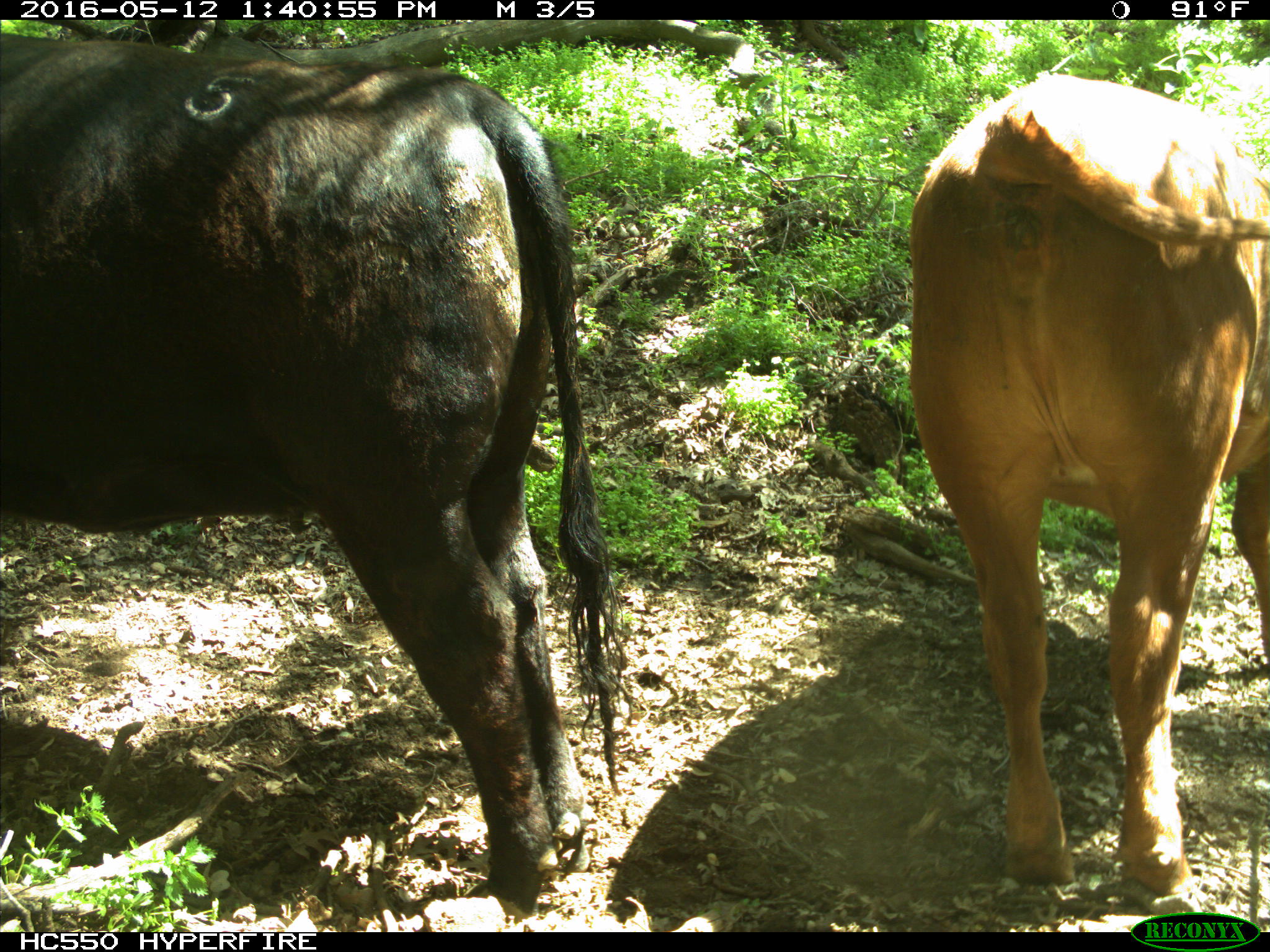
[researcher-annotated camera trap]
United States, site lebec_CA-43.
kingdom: Animalia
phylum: Chordata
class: Mammalia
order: Artiodactyla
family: Bovidae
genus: Bos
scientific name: Bos taurus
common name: domestic cow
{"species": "Bos taurus (domestic cow)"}